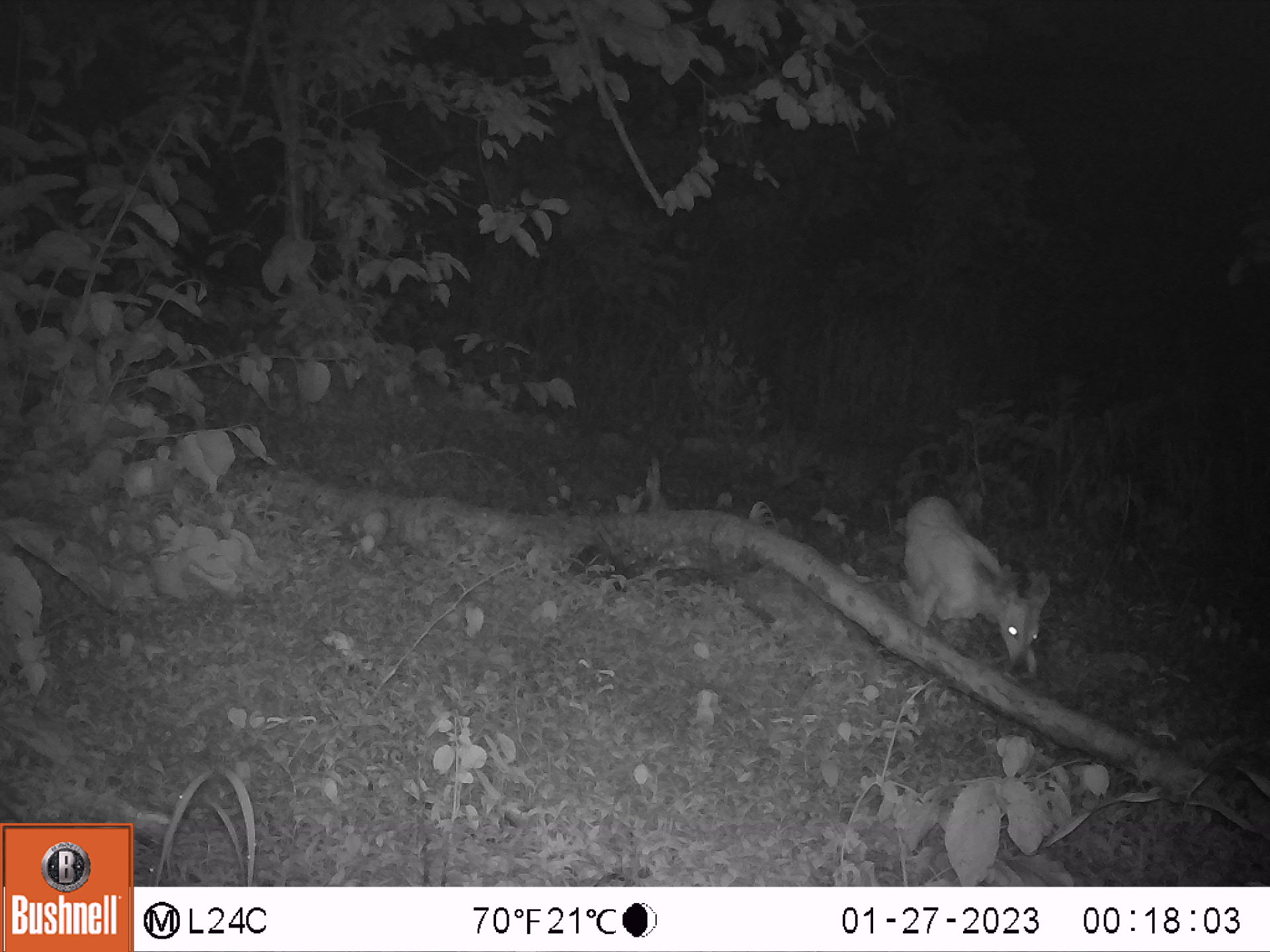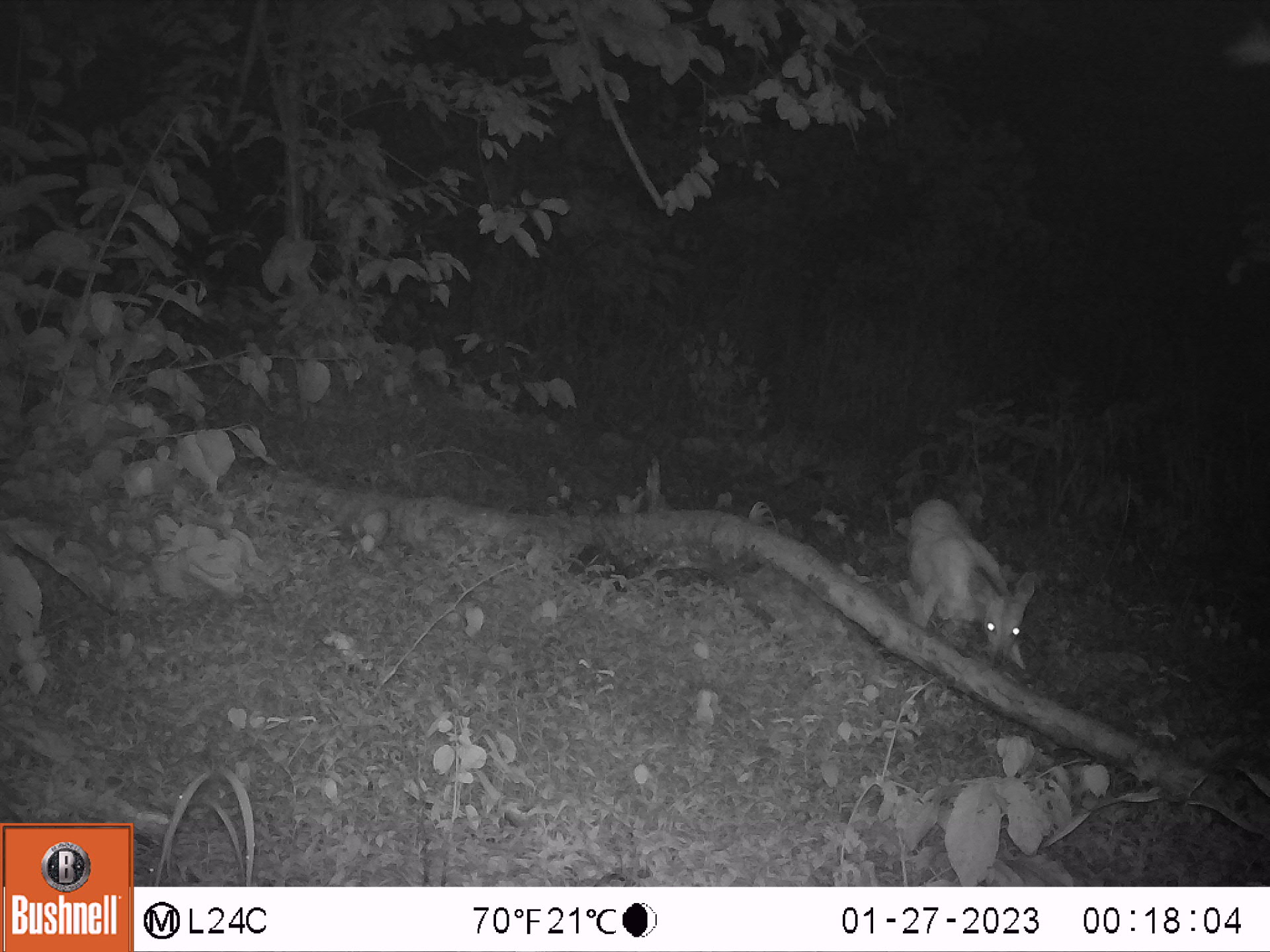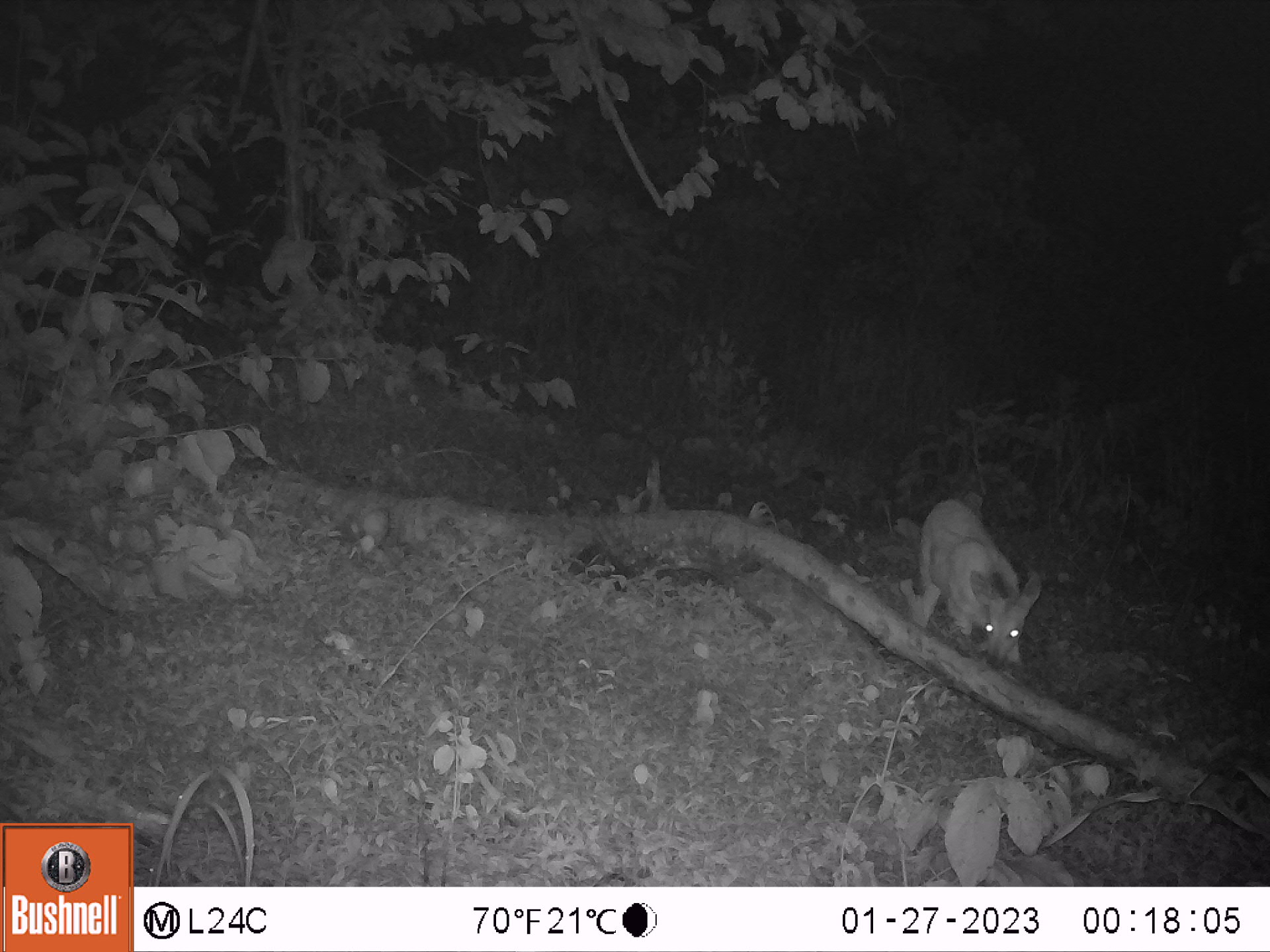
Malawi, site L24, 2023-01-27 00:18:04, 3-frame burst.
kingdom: Animalia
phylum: Chordata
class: Mammalia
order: Artiodactyla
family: Bovidae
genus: Tragelaphus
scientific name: Tragelaphus sylvaticus sylvaticus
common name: cape bushbuck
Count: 1.